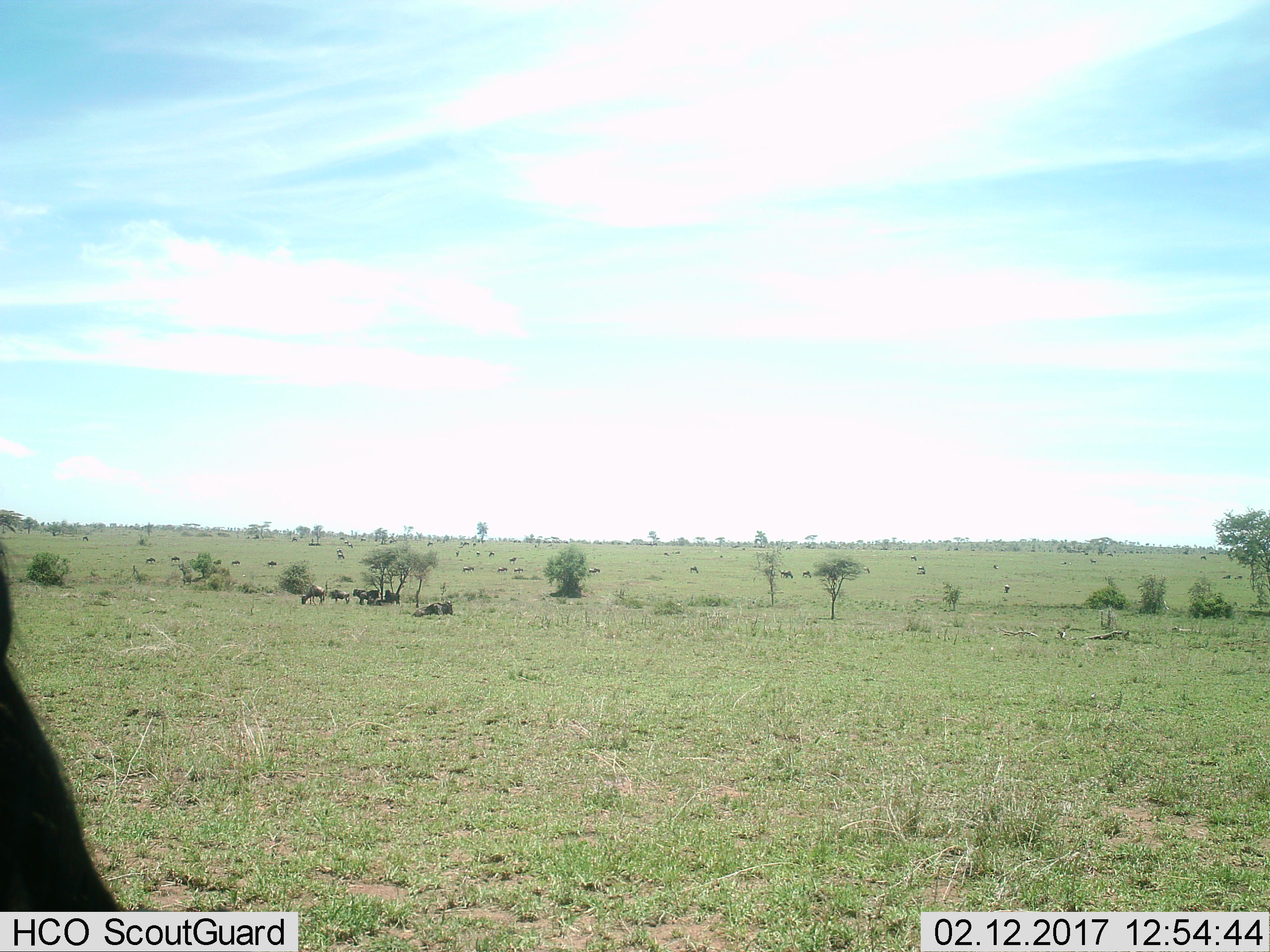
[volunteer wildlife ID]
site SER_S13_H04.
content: unidentified animal